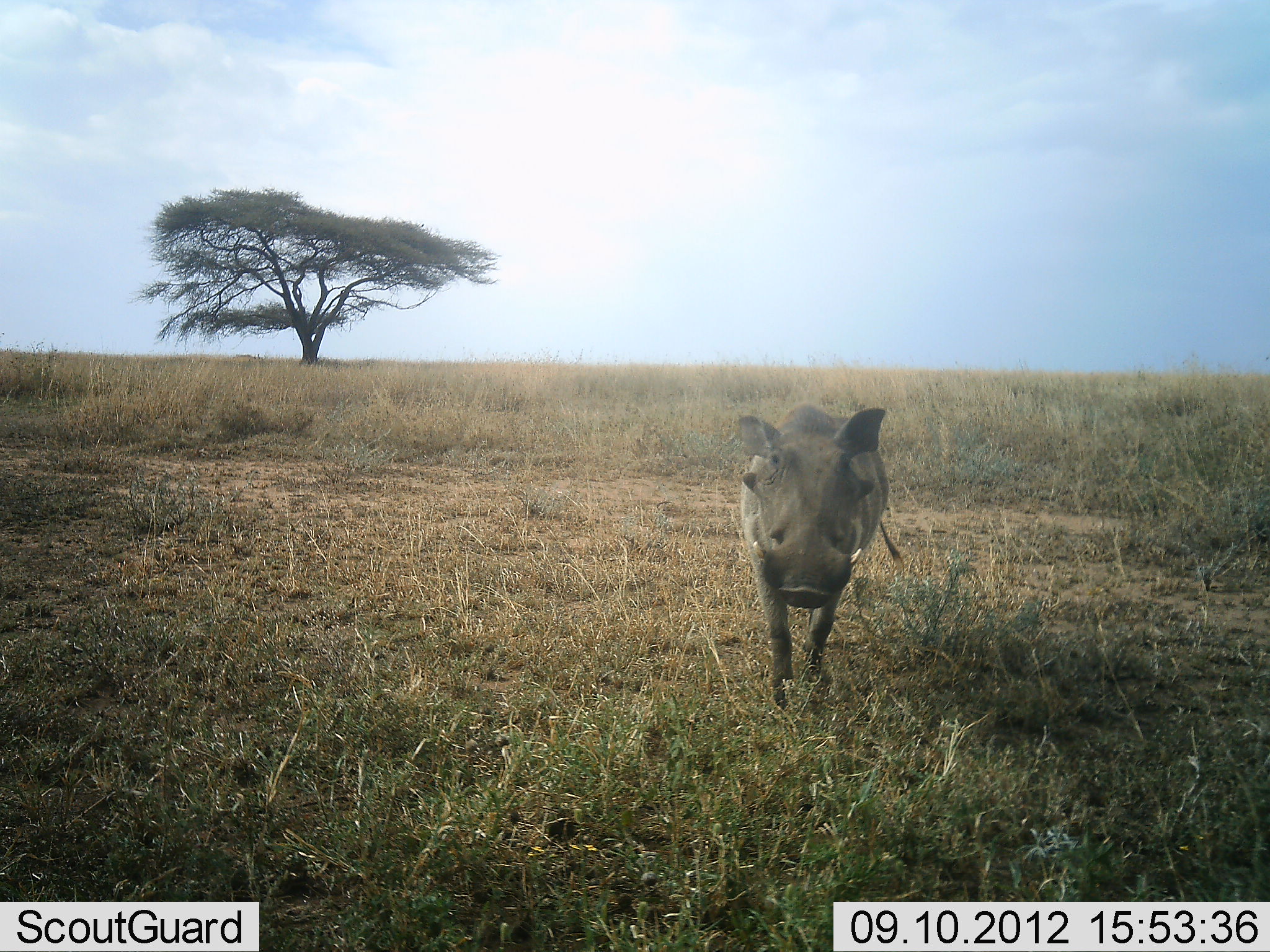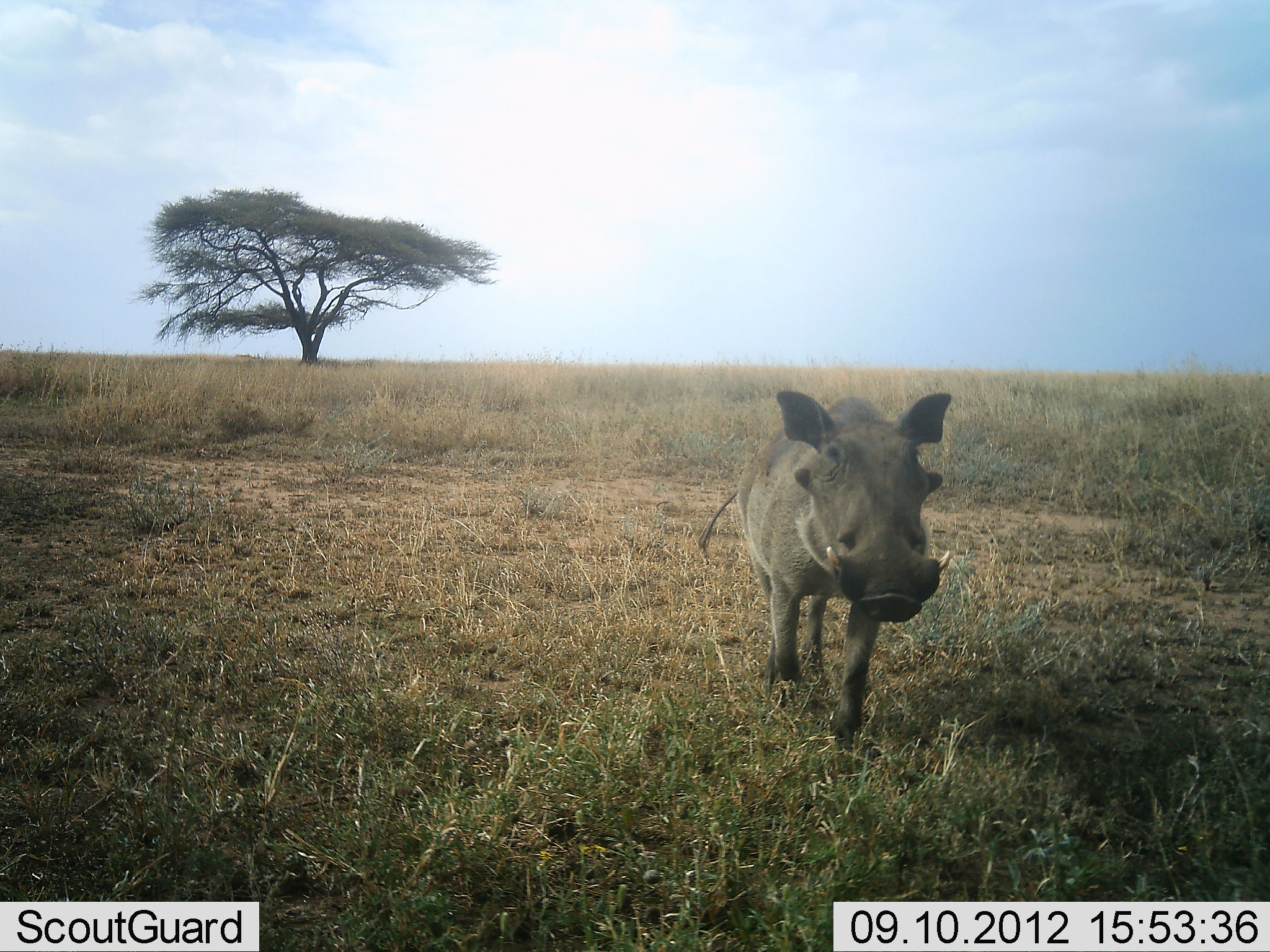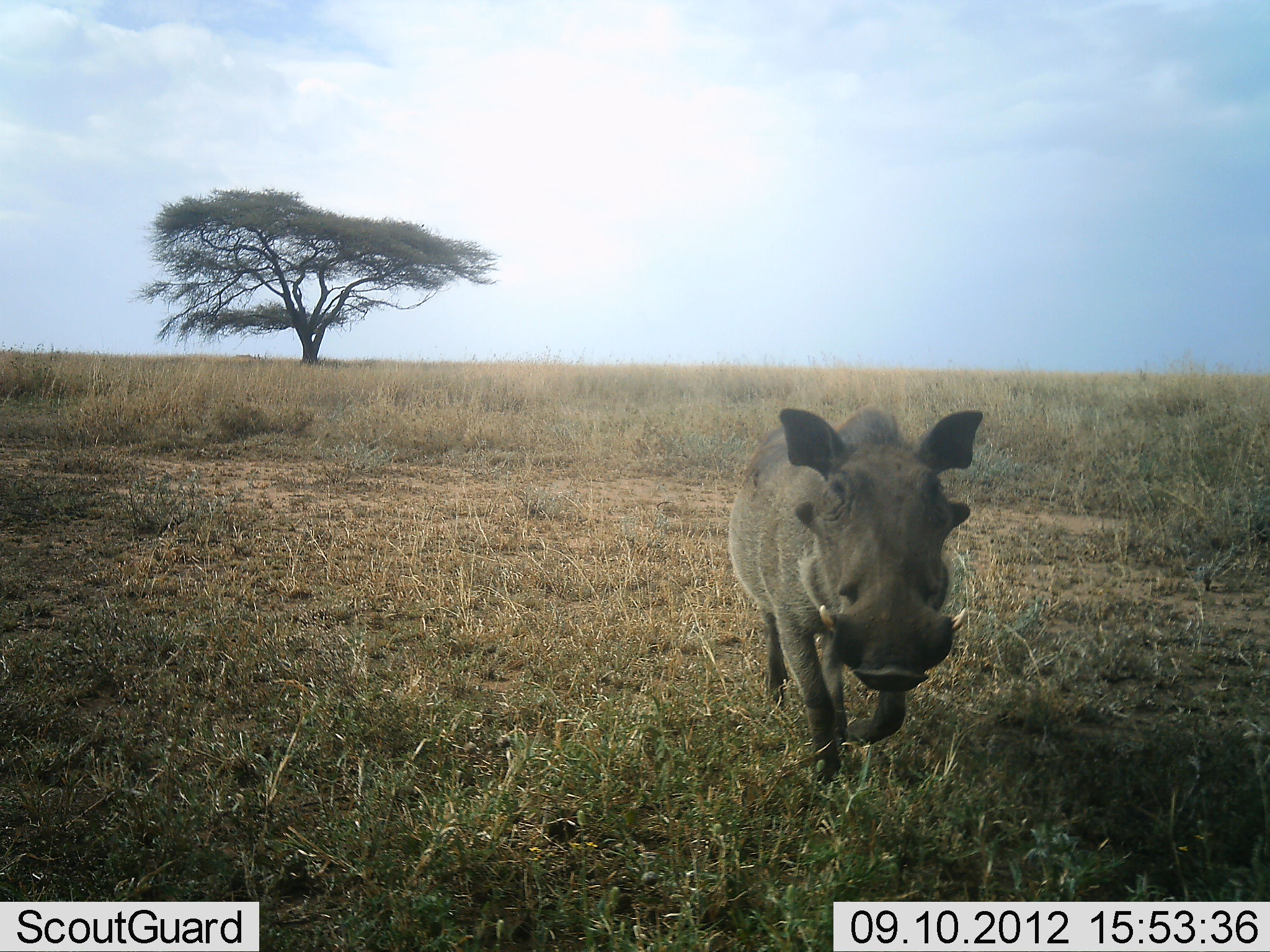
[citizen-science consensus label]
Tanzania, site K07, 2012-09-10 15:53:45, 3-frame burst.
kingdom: Animalia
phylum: Chordata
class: Mammalia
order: Artiodactyla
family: Suidae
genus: Phacochoerus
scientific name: Phacochoerus africanus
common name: warthog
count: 1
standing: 0%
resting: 0%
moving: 100%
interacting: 0%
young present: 0%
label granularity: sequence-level